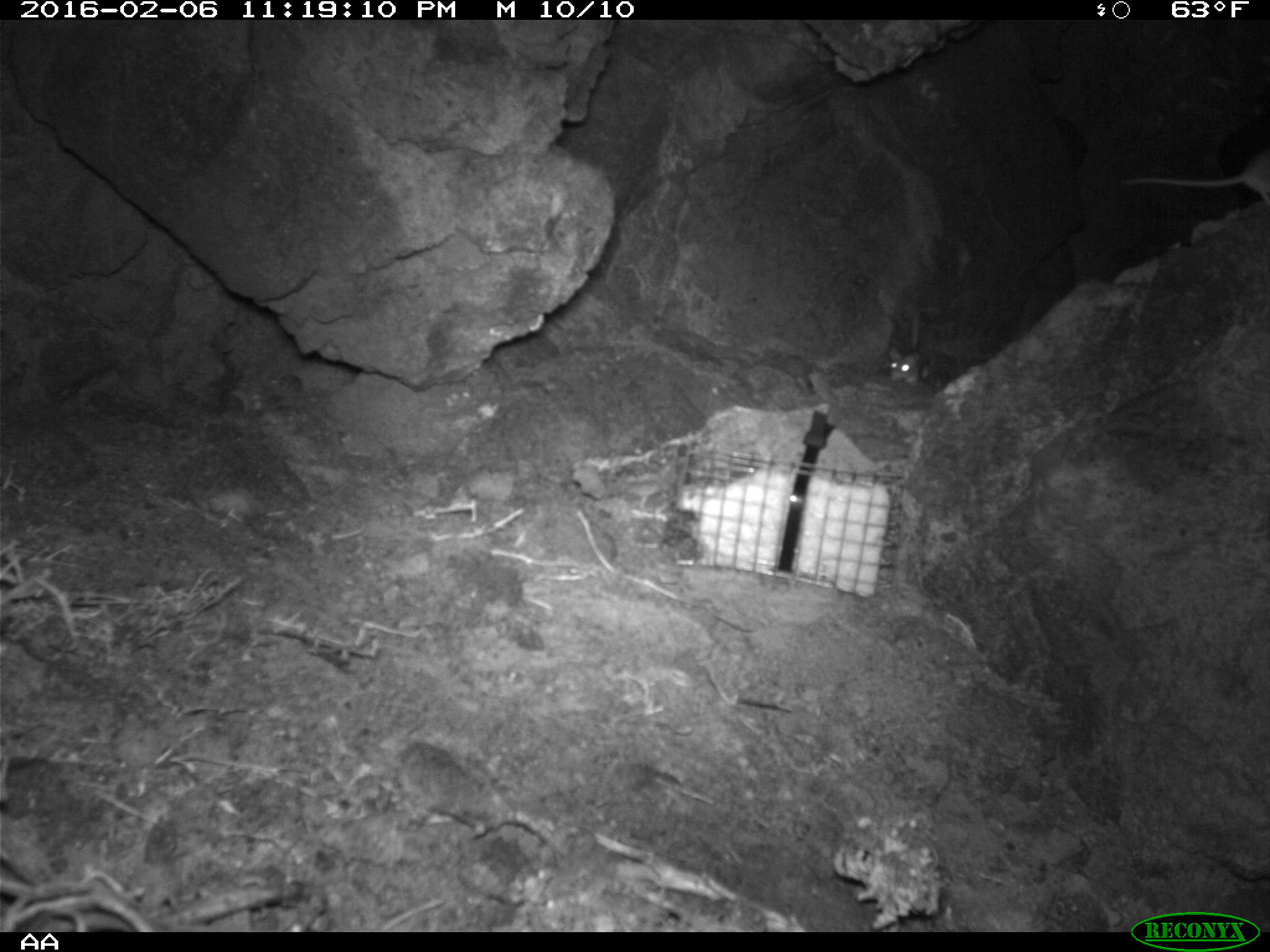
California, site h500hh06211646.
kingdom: Animalia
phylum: Chordata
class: Mammalia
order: Rodentia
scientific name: Rodentia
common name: rodent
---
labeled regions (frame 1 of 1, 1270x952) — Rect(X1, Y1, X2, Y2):
rodent: Rect(1119, 145, 1269, 205); Rect(887, 311, 921, 381)